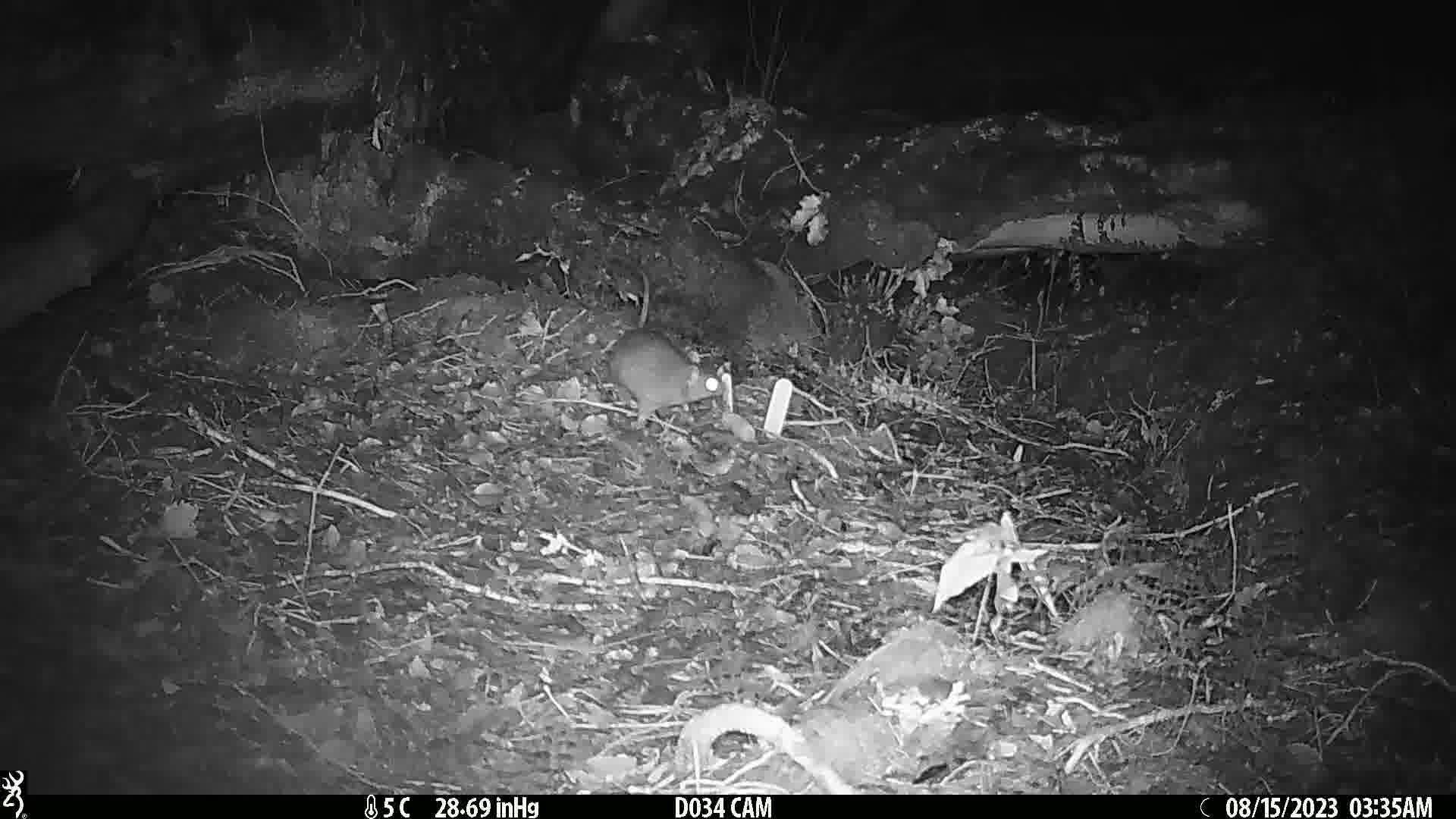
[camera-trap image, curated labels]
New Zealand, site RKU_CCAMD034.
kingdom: Animalia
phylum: Chordata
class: Mammalia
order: Rodentia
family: Muridae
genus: Rattus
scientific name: Rattus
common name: rat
Rat (Rattus).